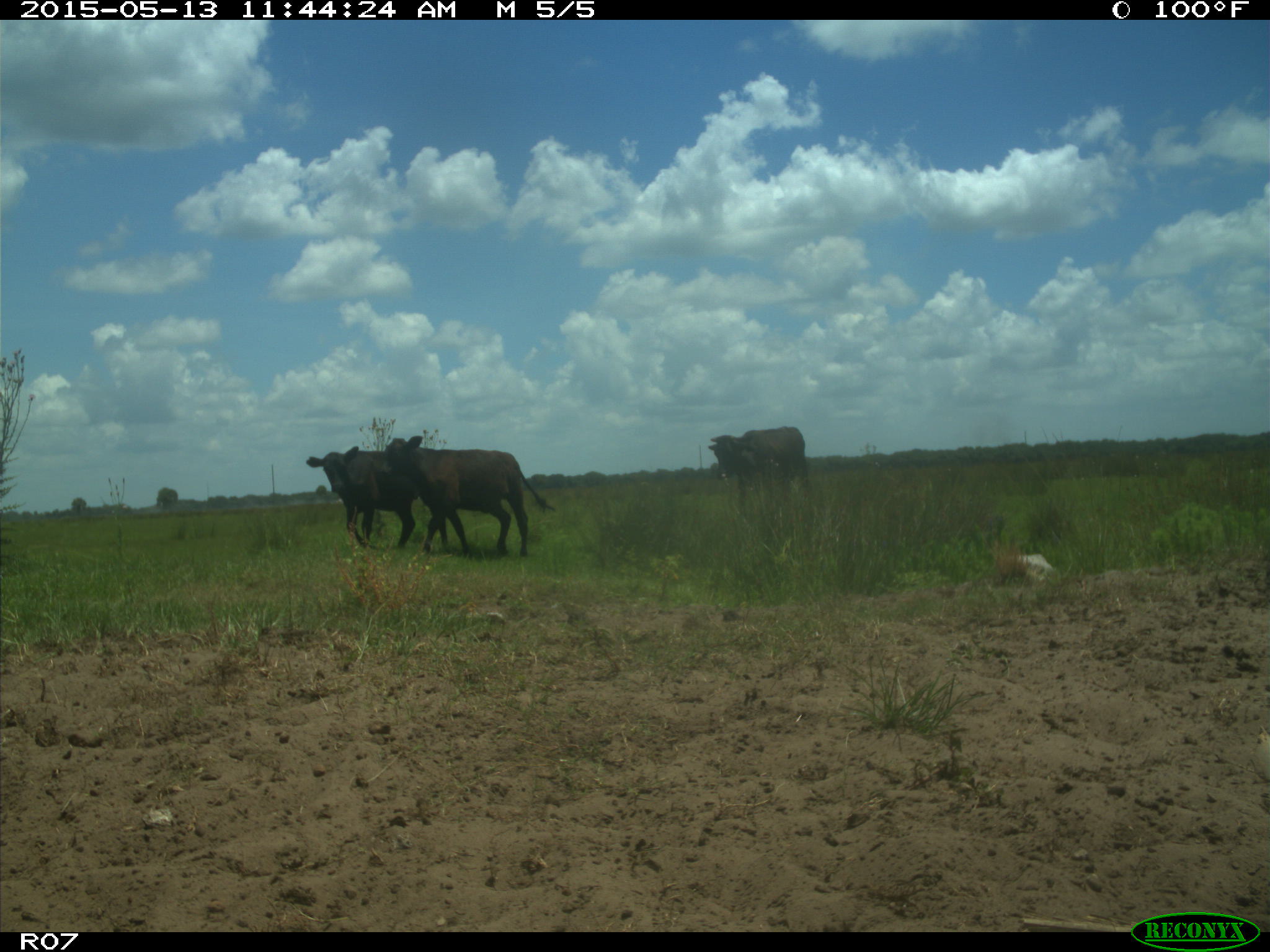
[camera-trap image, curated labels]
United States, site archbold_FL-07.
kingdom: Animalia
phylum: Chordata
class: Mammalia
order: Artiodactyla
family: Bovidae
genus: Bos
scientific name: Bos taurus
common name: domestic cow